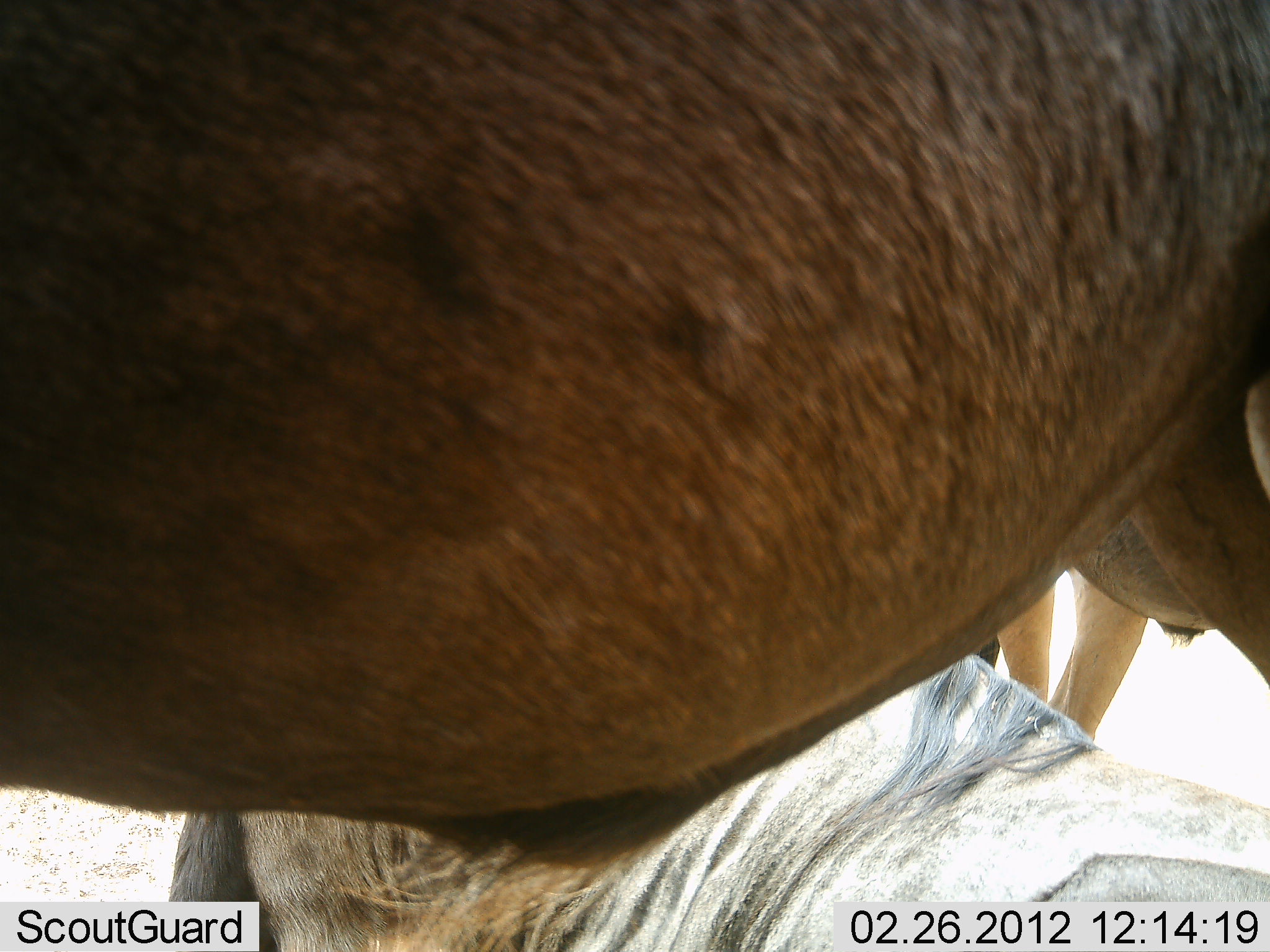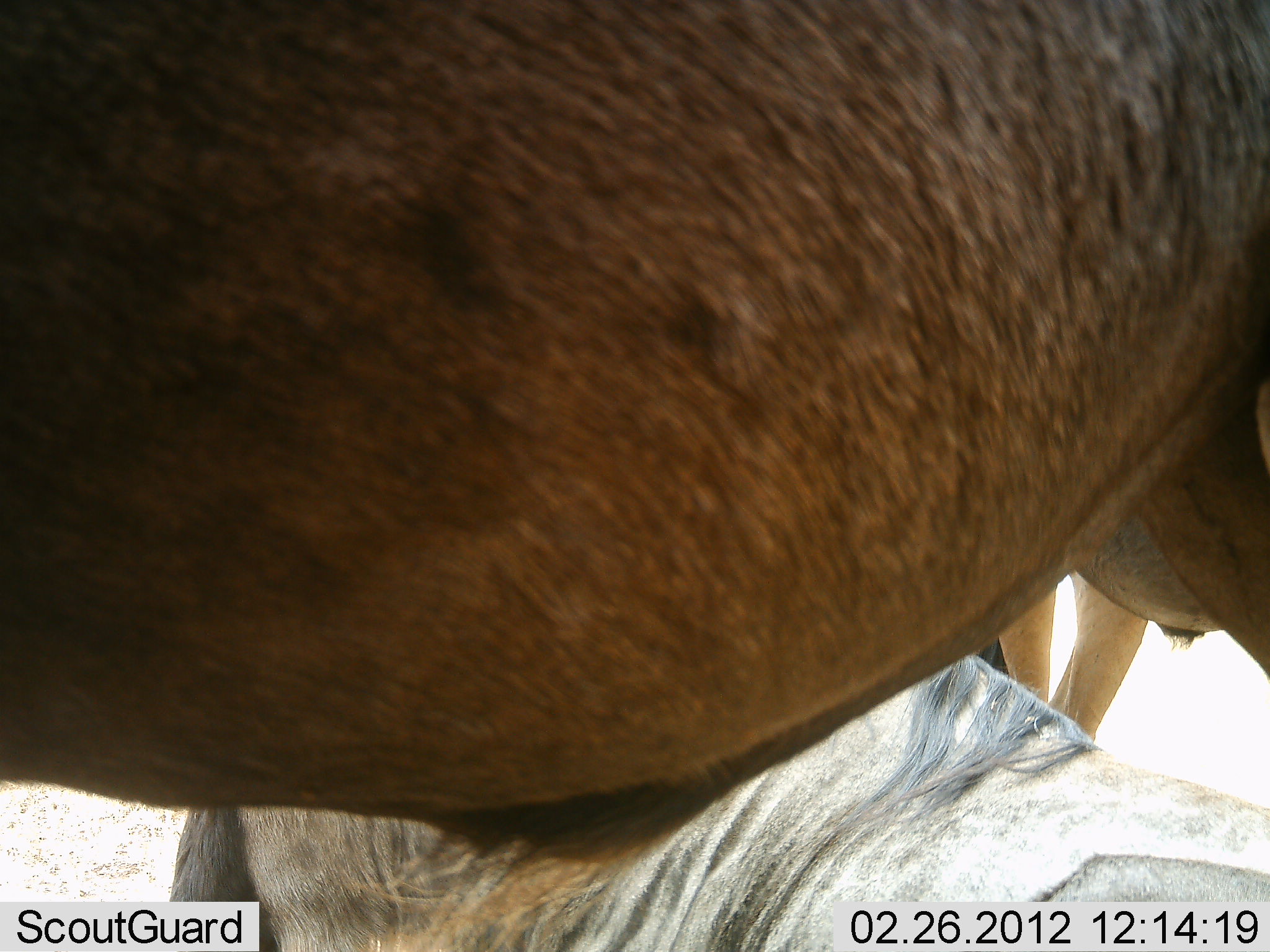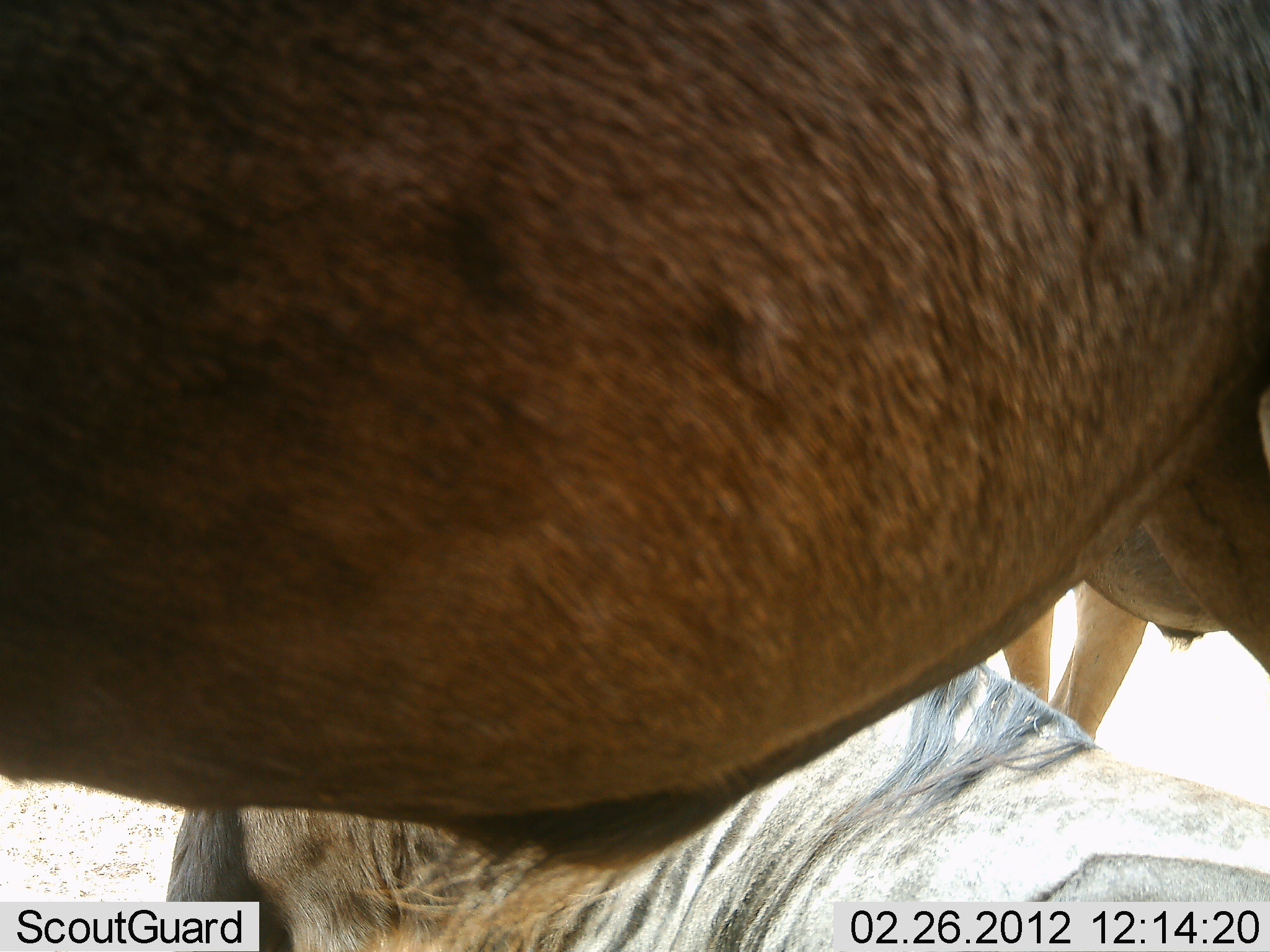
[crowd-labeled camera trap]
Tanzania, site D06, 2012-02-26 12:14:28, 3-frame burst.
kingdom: Animalia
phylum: Chordata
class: Mammalia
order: Artiodactyla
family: Bovidae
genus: Connochaetes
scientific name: Connochaetes taurinus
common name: blue wildebeest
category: wildebeest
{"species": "wildebeest (blue wildebeest) (Connochaetes taurinus)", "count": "3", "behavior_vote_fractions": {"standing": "61%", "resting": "83%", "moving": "6%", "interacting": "6%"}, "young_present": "0%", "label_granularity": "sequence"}